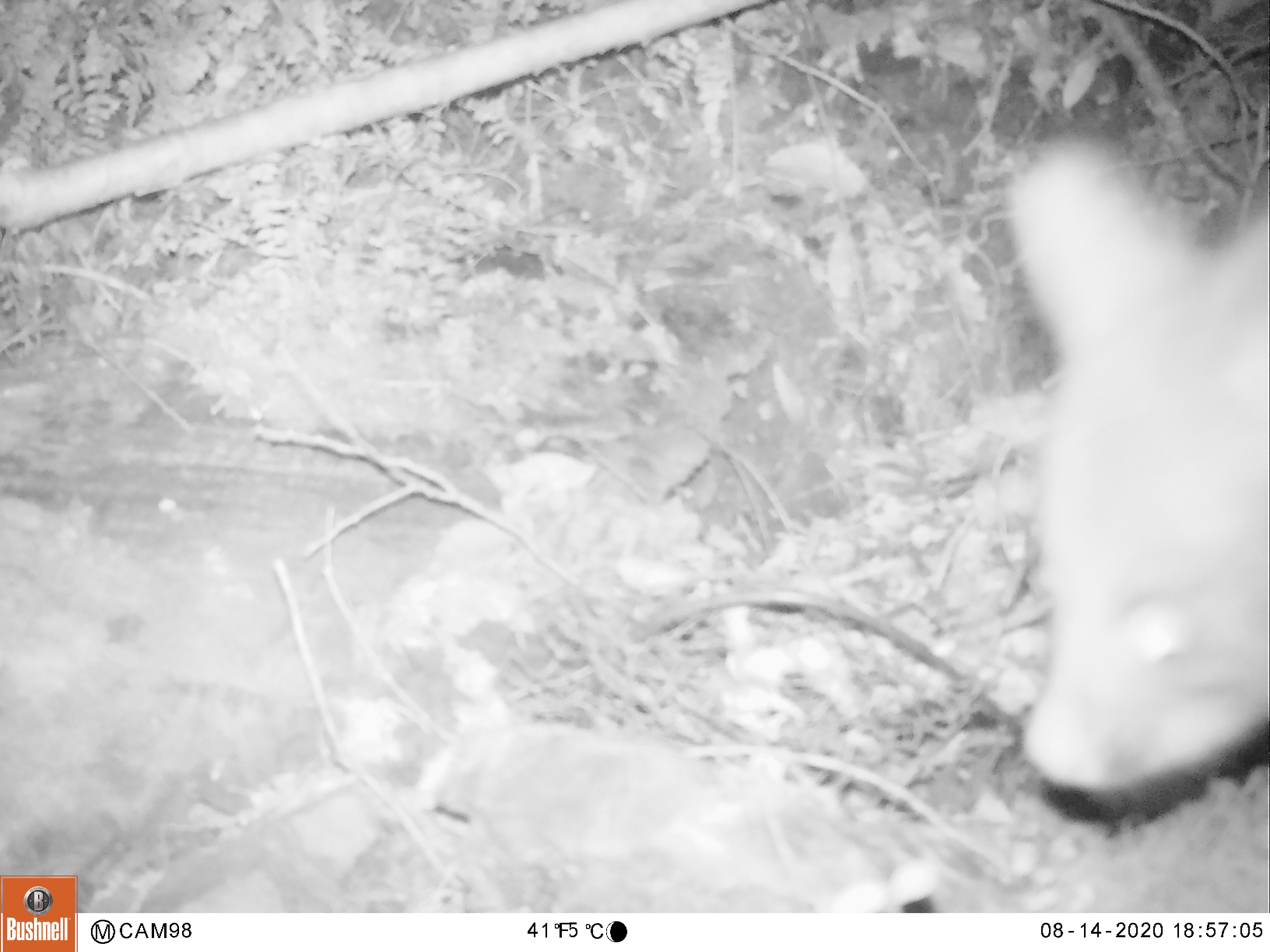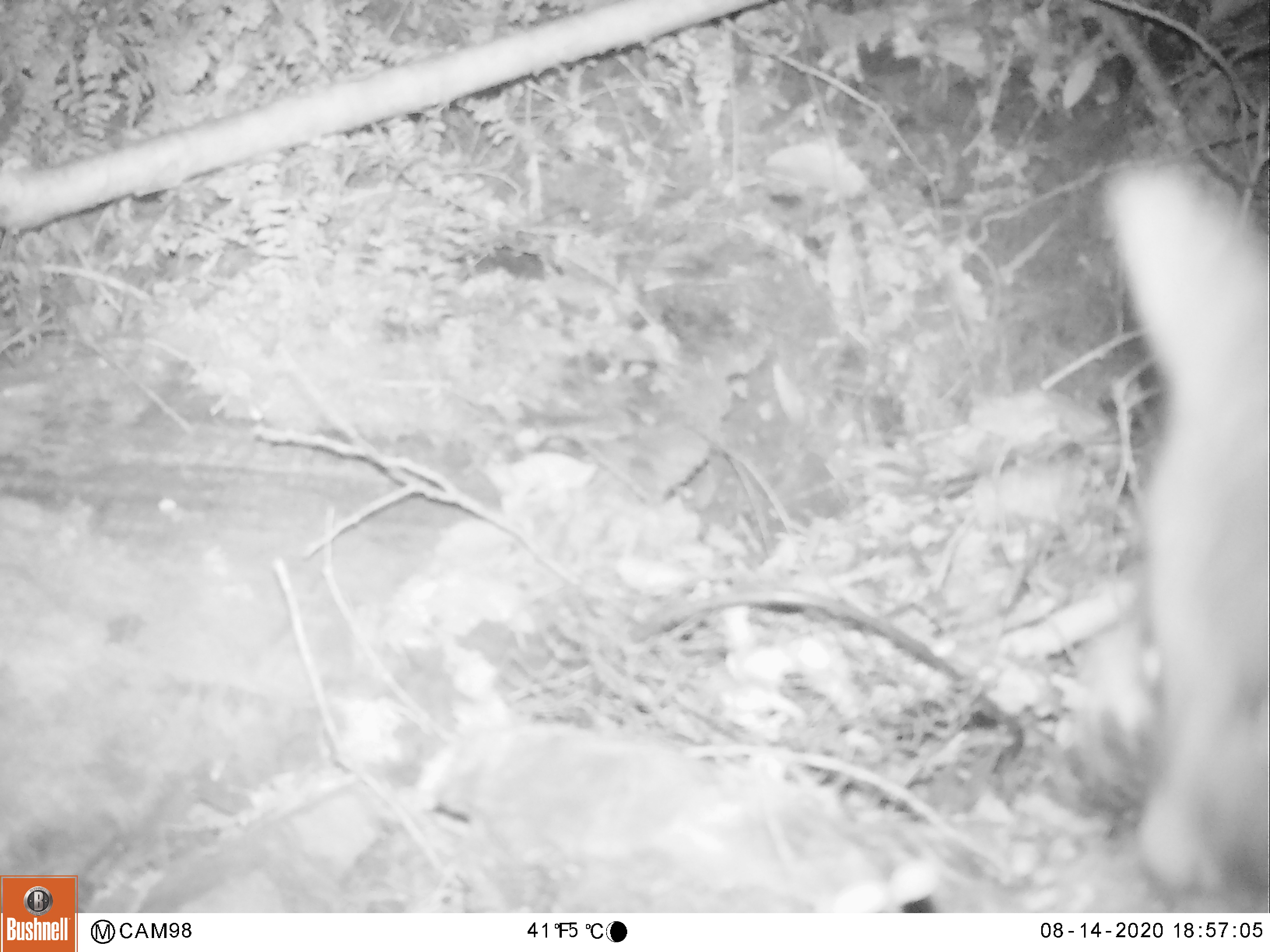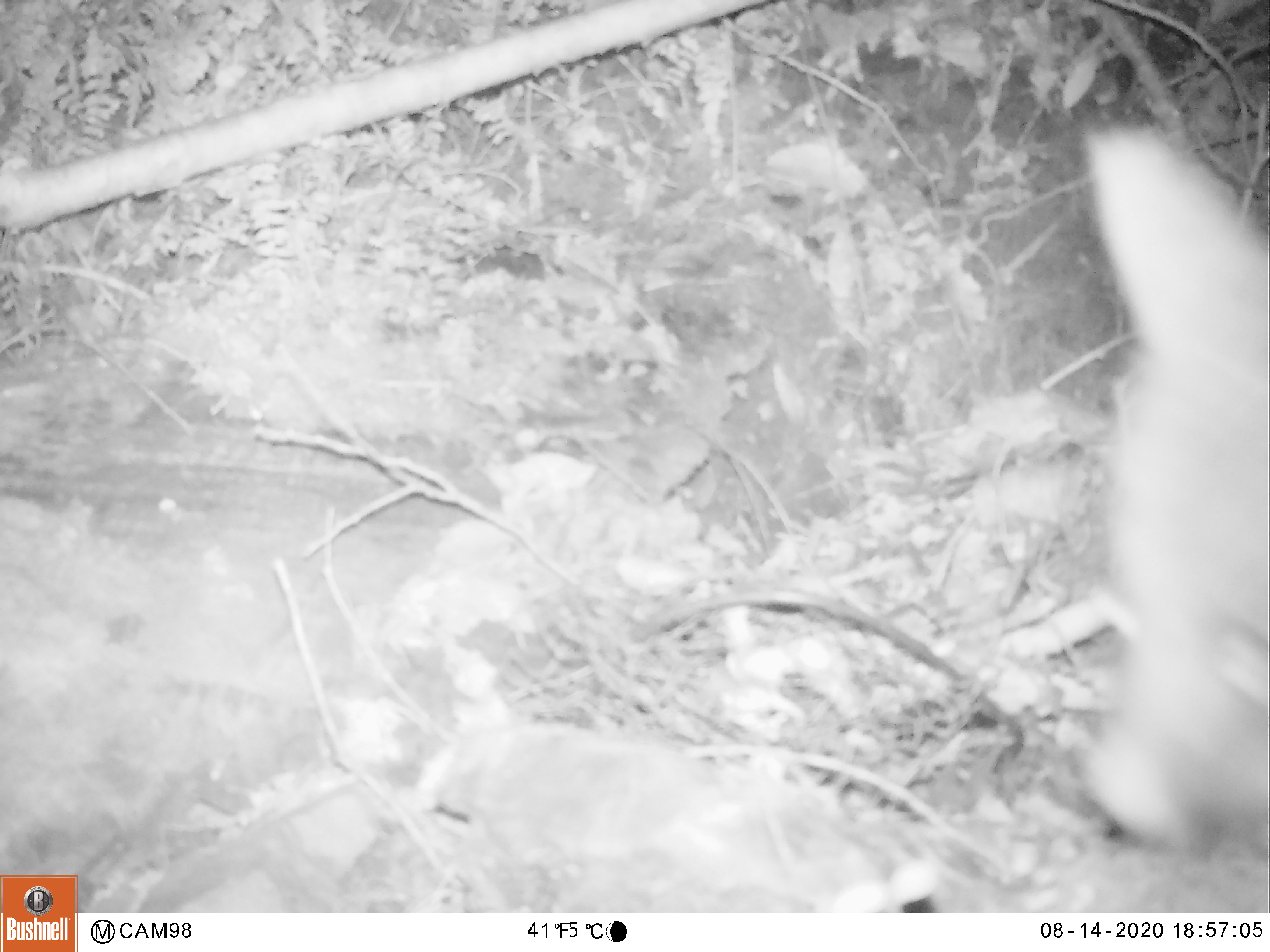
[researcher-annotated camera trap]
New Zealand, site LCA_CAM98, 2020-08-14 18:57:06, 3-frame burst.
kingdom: Animalia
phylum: Chordata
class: Mammalia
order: Diprotodontia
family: Phalangeridae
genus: Trichosurus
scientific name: Trichosurus vulpecula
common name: common brushtail possum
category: possum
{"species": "possum (common brushtail possum) (Trichosurus vulpecula)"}